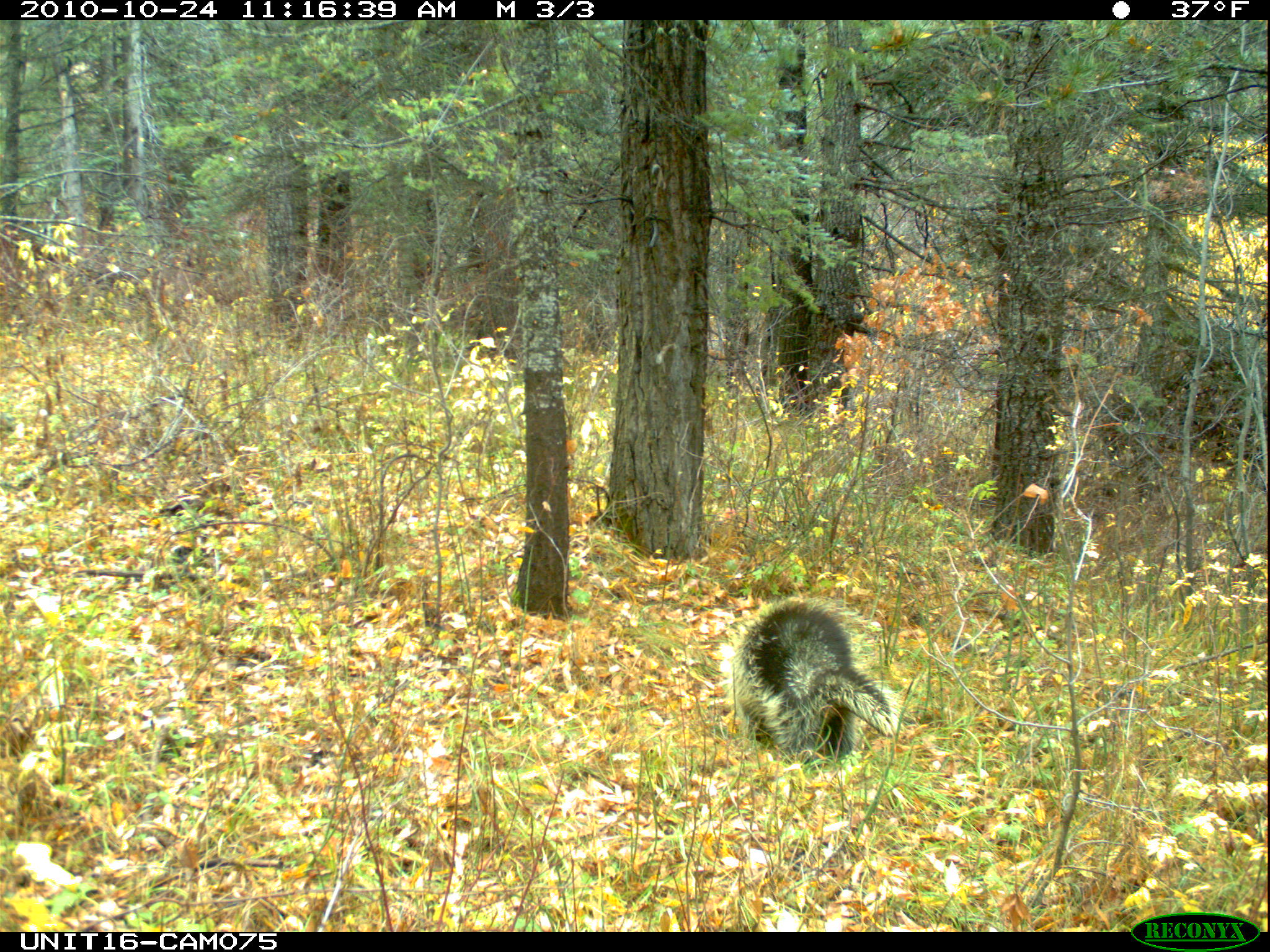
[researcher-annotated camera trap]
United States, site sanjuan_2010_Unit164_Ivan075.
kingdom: Animalia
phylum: Chordata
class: Mammalia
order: Rodentia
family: Erethizontidae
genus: Erethizon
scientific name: Erethizon dorsatum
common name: north american porcupine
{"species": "Erethizon dorsatum (north american porcupine)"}